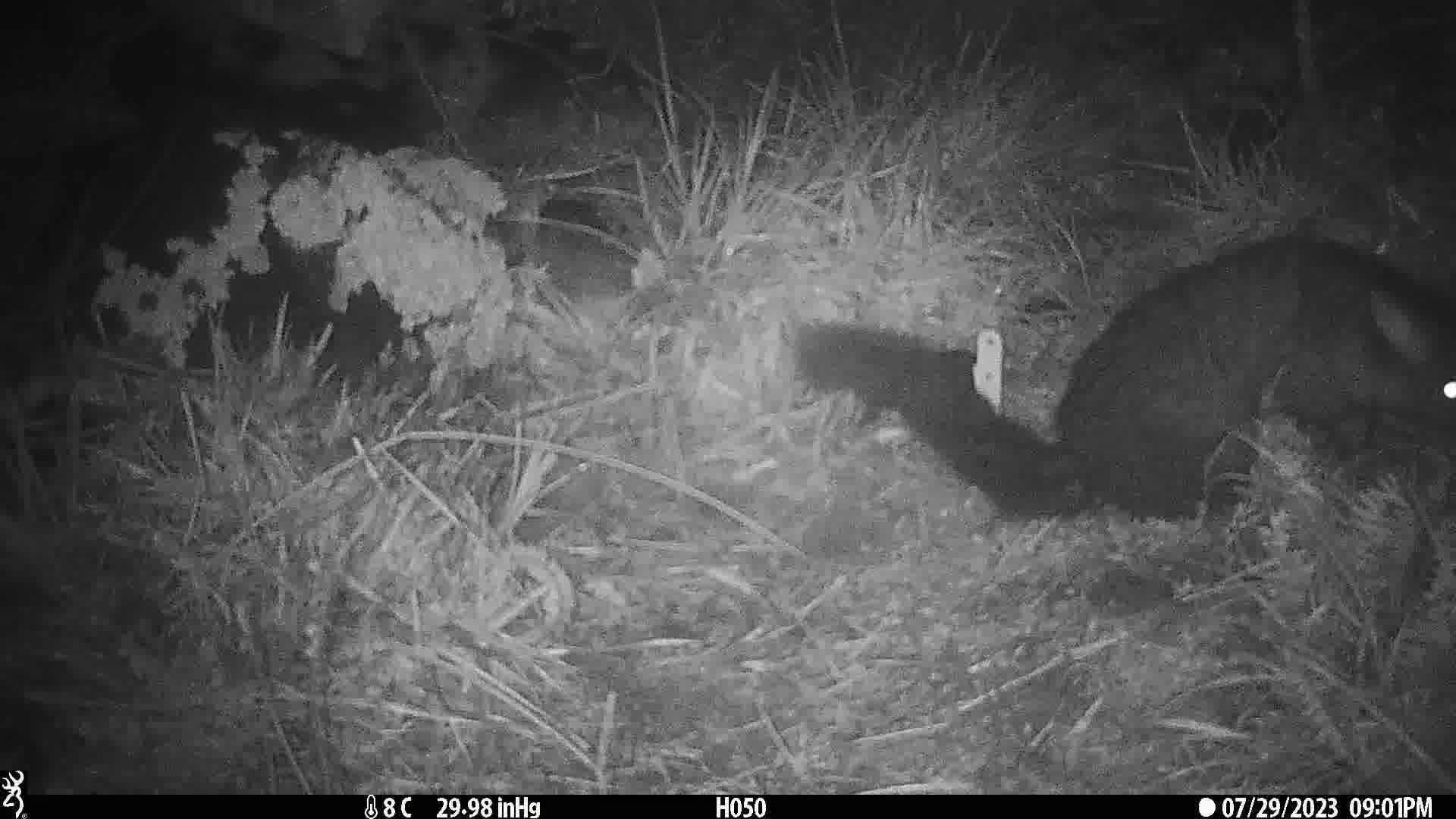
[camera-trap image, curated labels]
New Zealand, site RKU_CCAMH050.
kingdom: Animalia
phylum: Chordata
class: Mammalia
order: Diprotodontia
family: Phalangeridae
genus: Trichosurus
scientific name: Trichosurus vulpecula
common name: common brushtail possum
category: possum